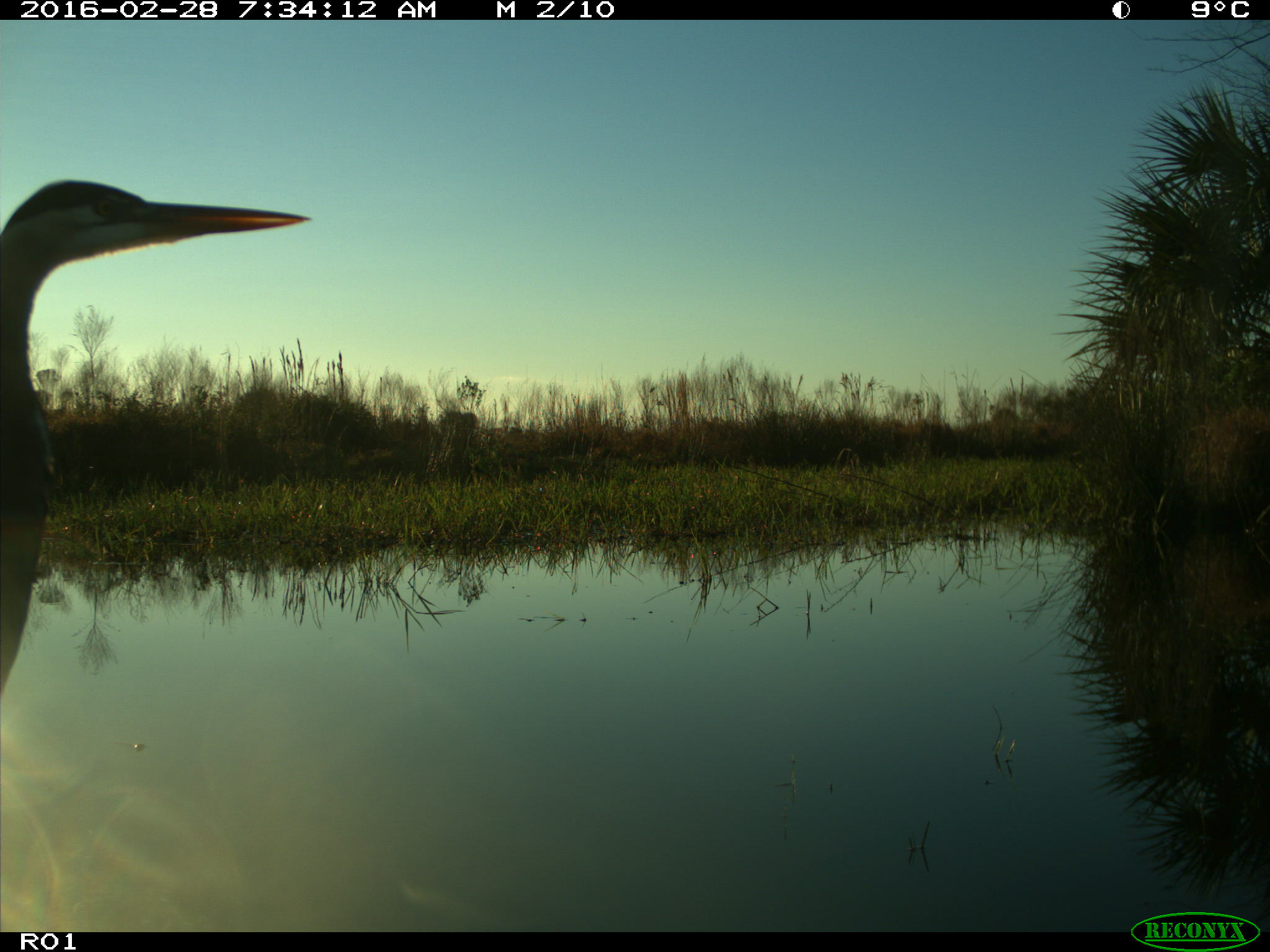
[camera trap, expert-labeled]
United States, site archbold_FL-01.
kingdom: Animalia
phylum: Chordata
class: Aves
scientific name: Aves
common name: birds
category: unidentified bird